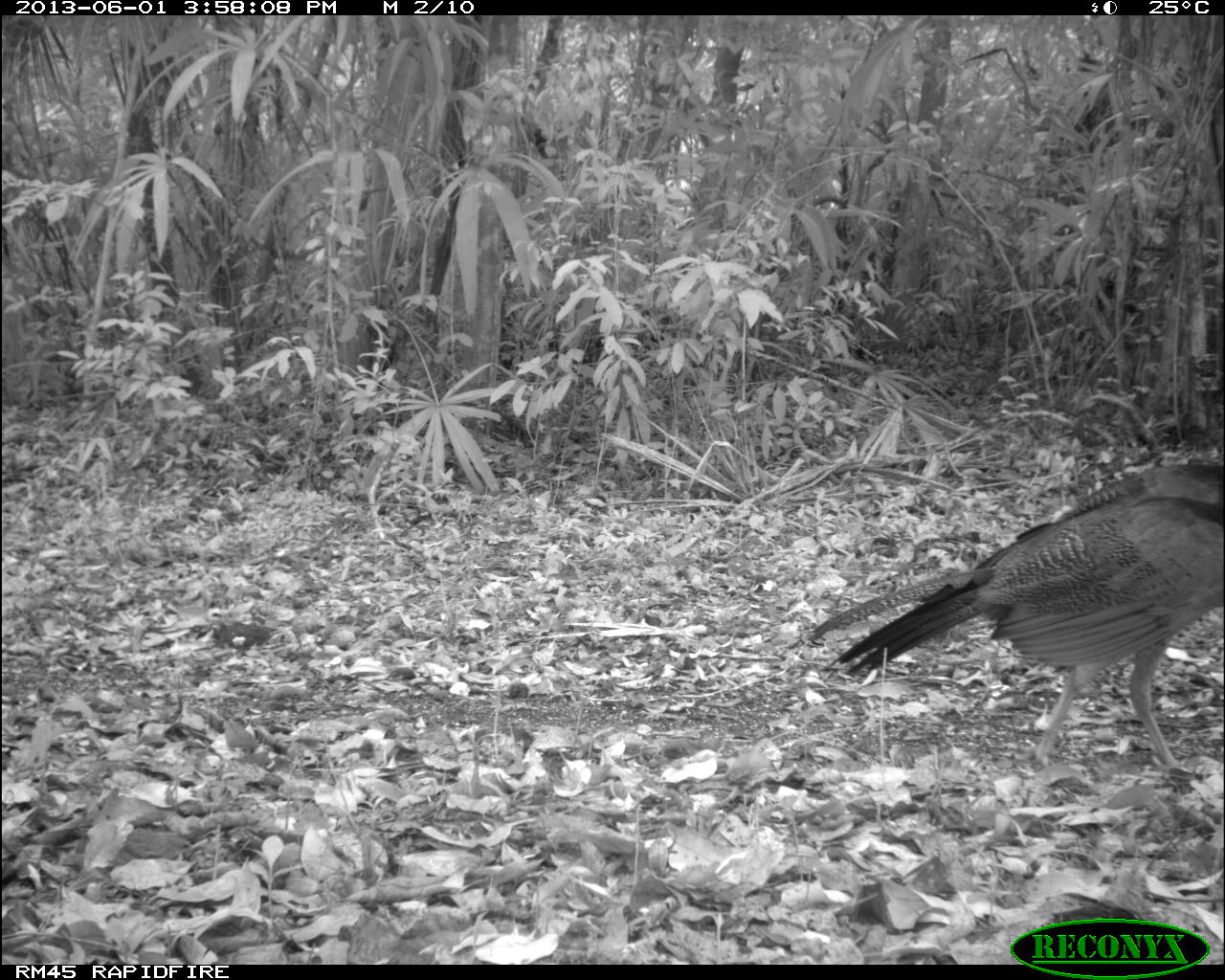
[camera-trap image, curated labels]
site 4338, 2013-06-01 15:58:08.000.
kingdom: Animalia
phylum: Chordata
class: Aves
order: Galliformes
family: Cracidae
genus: Crax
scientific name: Crax rubra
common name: great curassow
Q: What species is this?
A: Crax rubra (great curassow).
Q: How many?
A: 2.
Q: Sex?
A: Female.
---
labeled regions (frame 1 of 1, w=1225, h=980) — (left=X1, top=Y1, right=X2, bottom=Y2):
crax rubra: (left=798, top=455, right=1224, bottom=771)